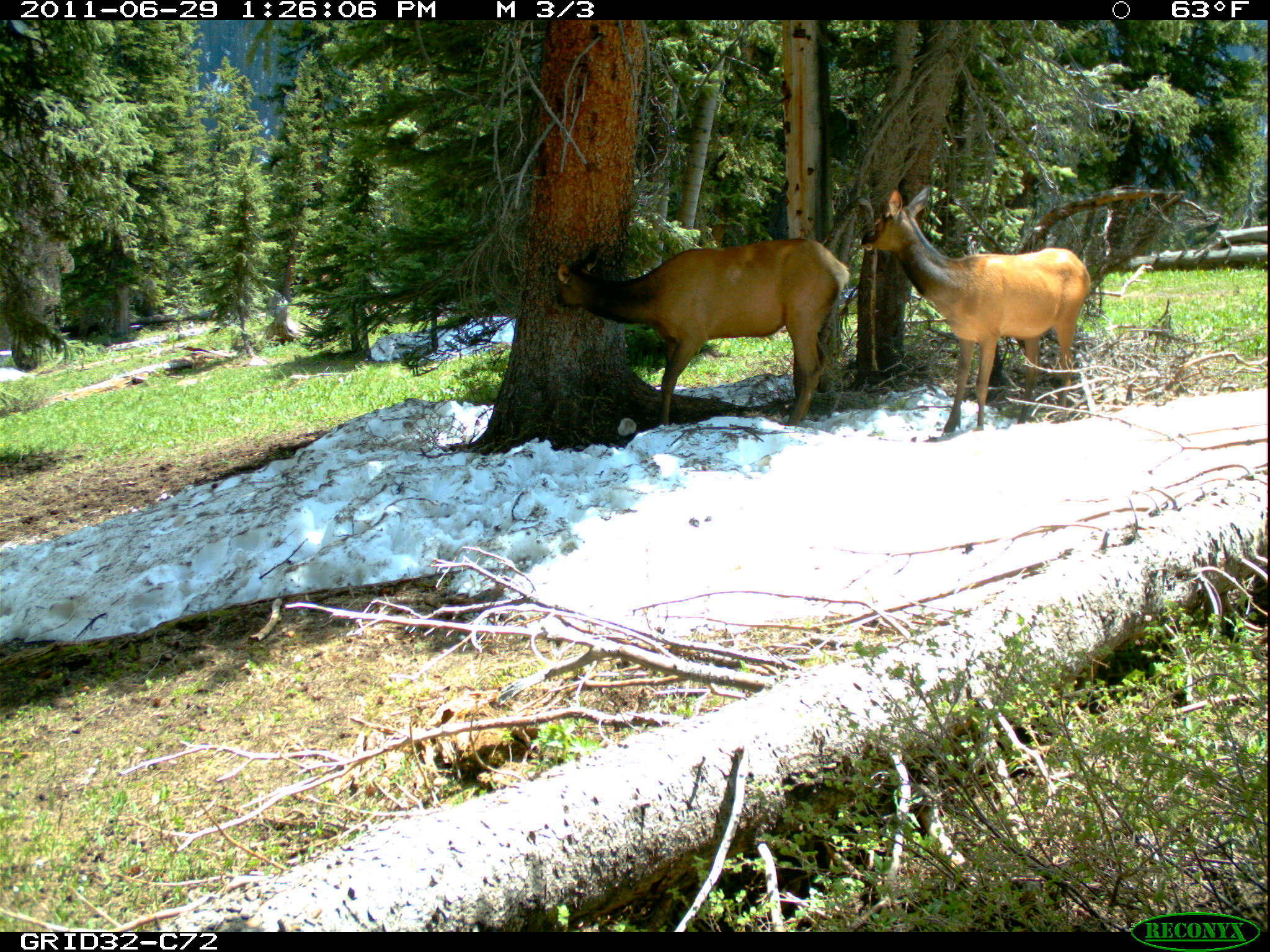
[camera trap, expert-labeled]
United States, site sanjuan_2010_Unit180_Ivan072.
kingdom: Animalia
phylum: Chordata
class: Mammalia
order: Artiodactyla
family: Cervidae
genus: Cervus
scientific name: Cervus elaphus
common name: red deer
Cervus elaphus (red deer).